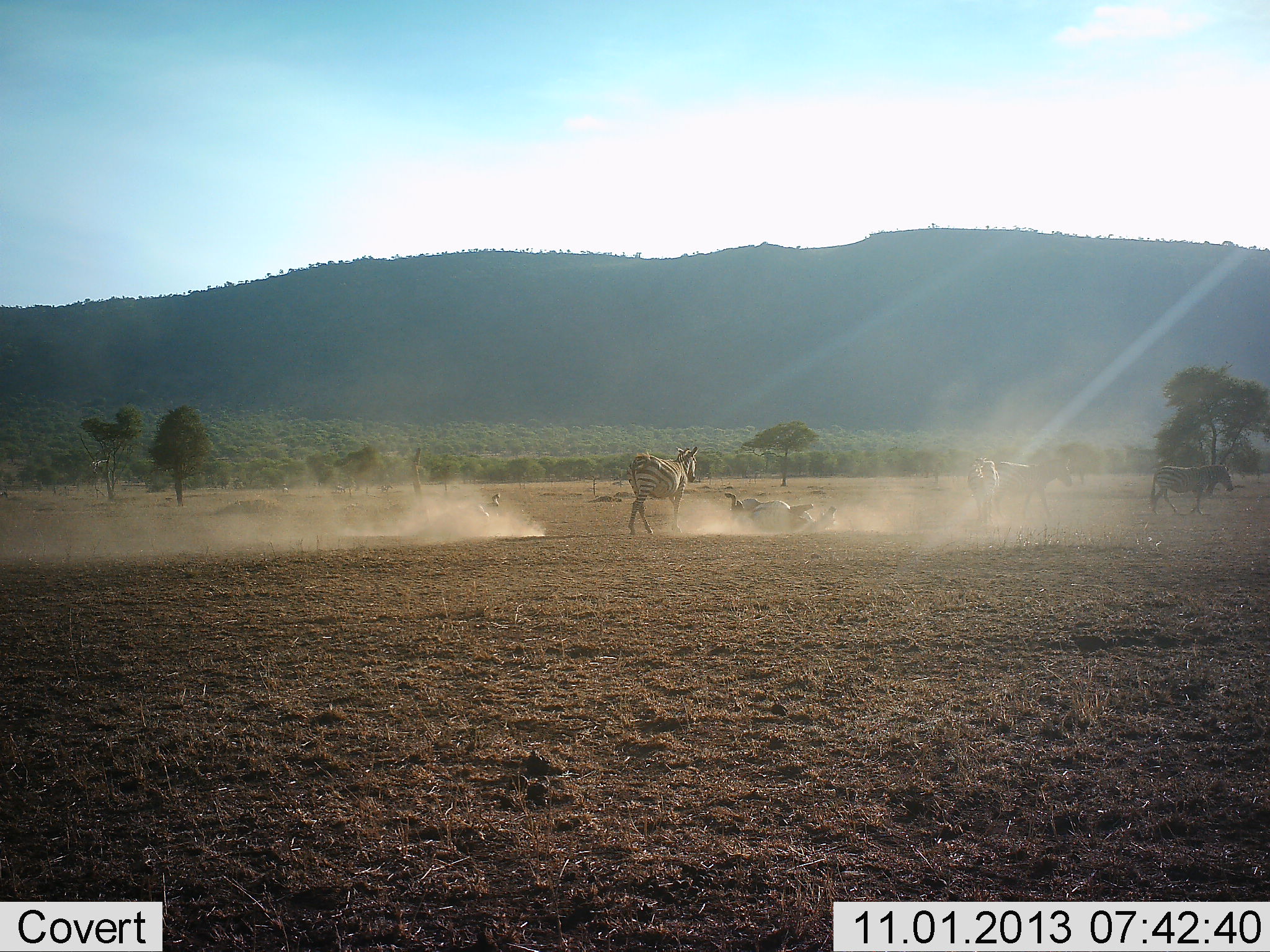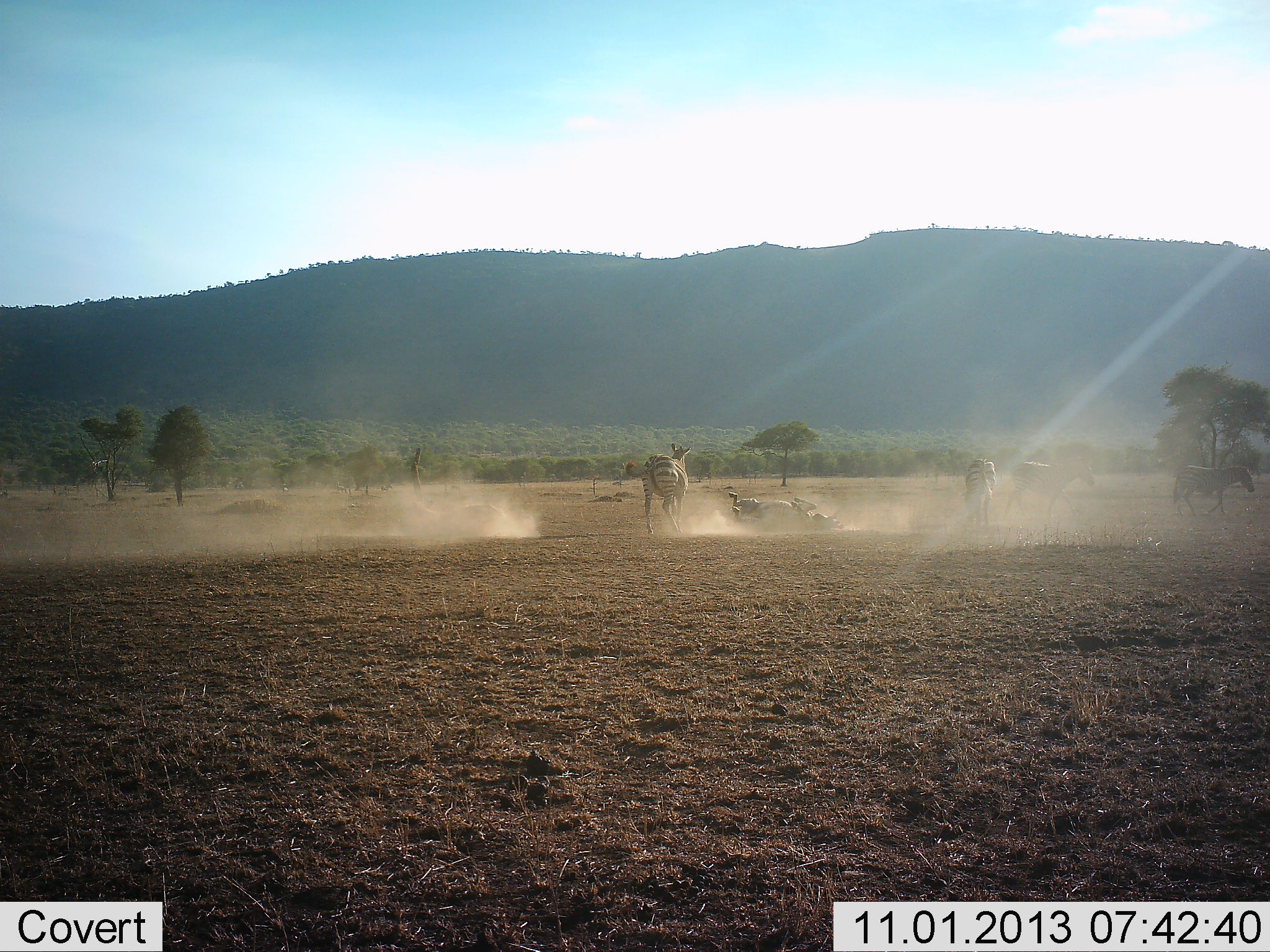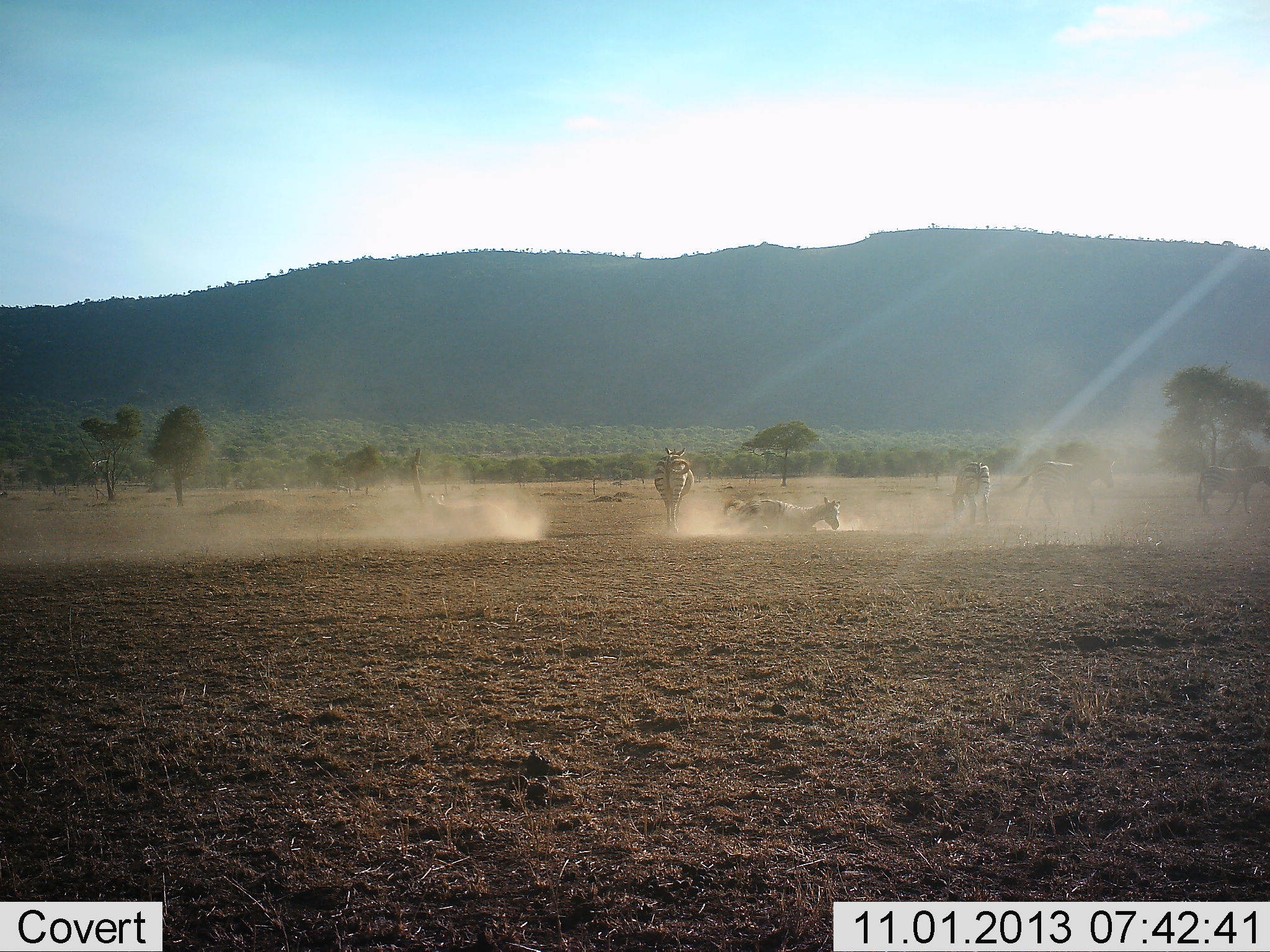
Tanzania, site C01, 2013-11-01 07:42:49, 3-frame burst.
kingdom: Animalia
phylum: Chordata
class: Mammalia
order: Perissodactyla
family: Equidae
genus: Equus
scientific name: Equus quagga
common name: plains zebra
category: zebra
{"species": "zebra (plains zebra) (Equus quagga)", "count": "6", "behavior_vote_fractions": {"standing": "40%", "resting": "20%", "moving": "80%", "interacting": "40%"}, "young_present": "0%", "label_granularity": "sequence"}